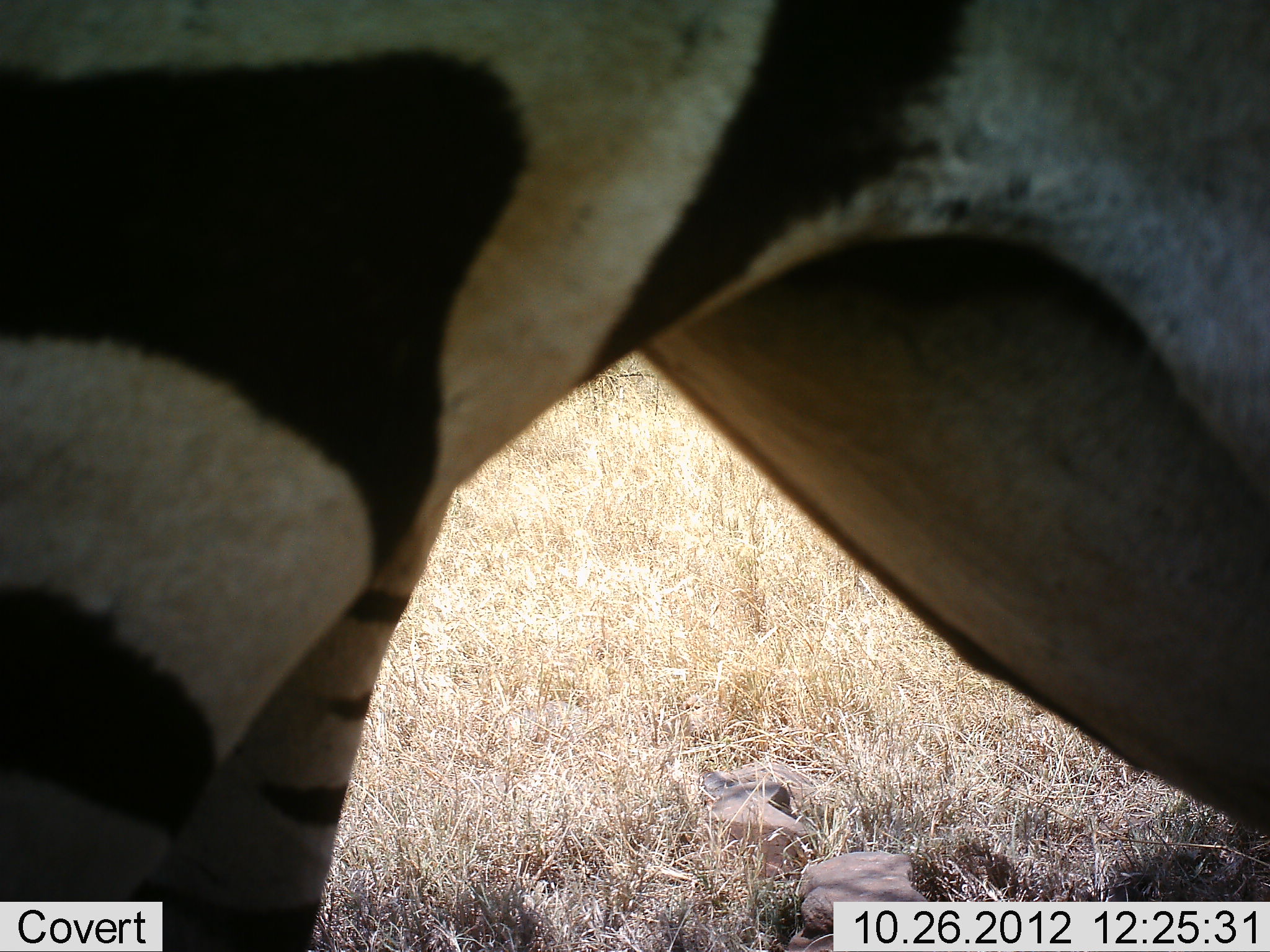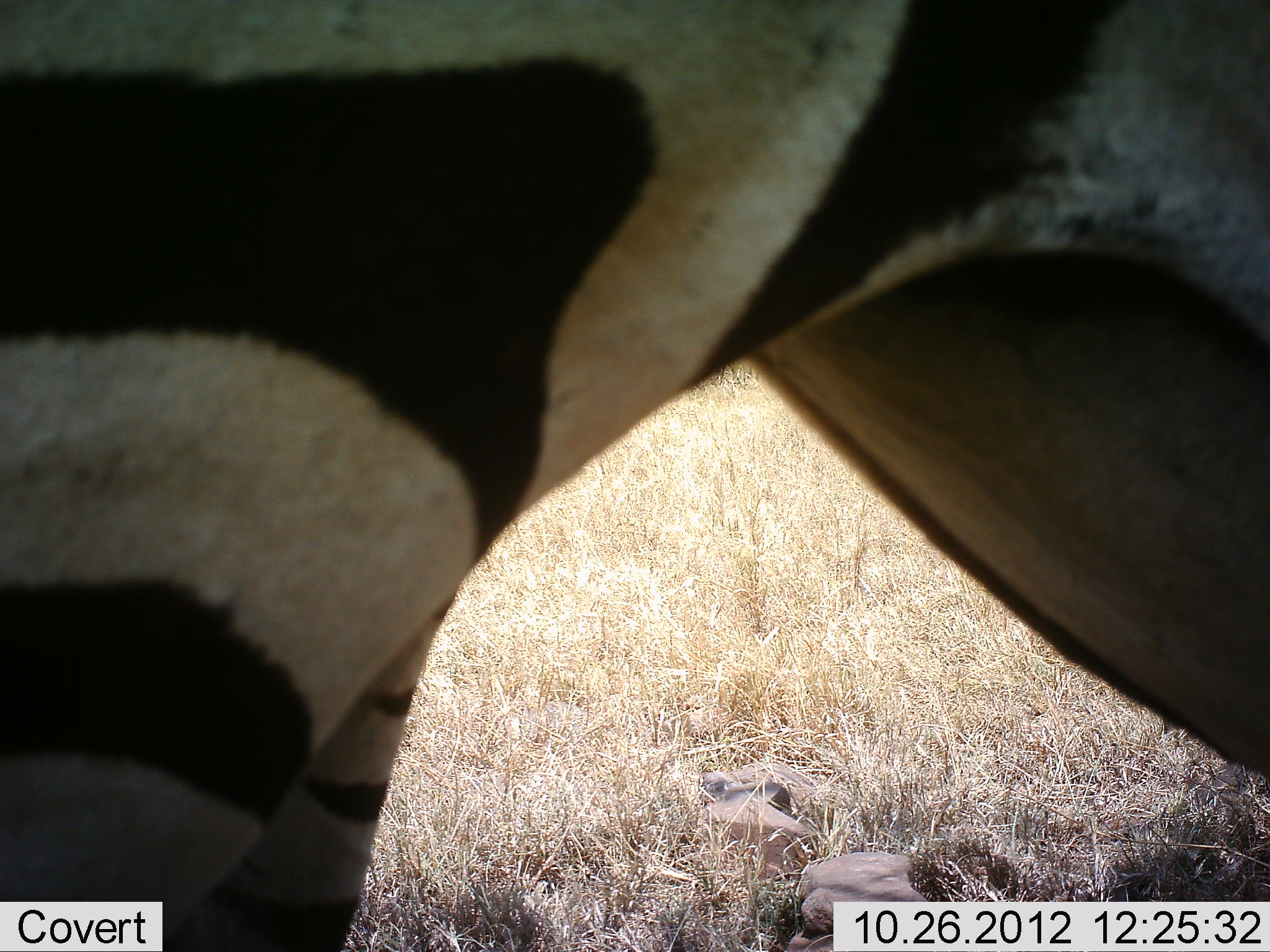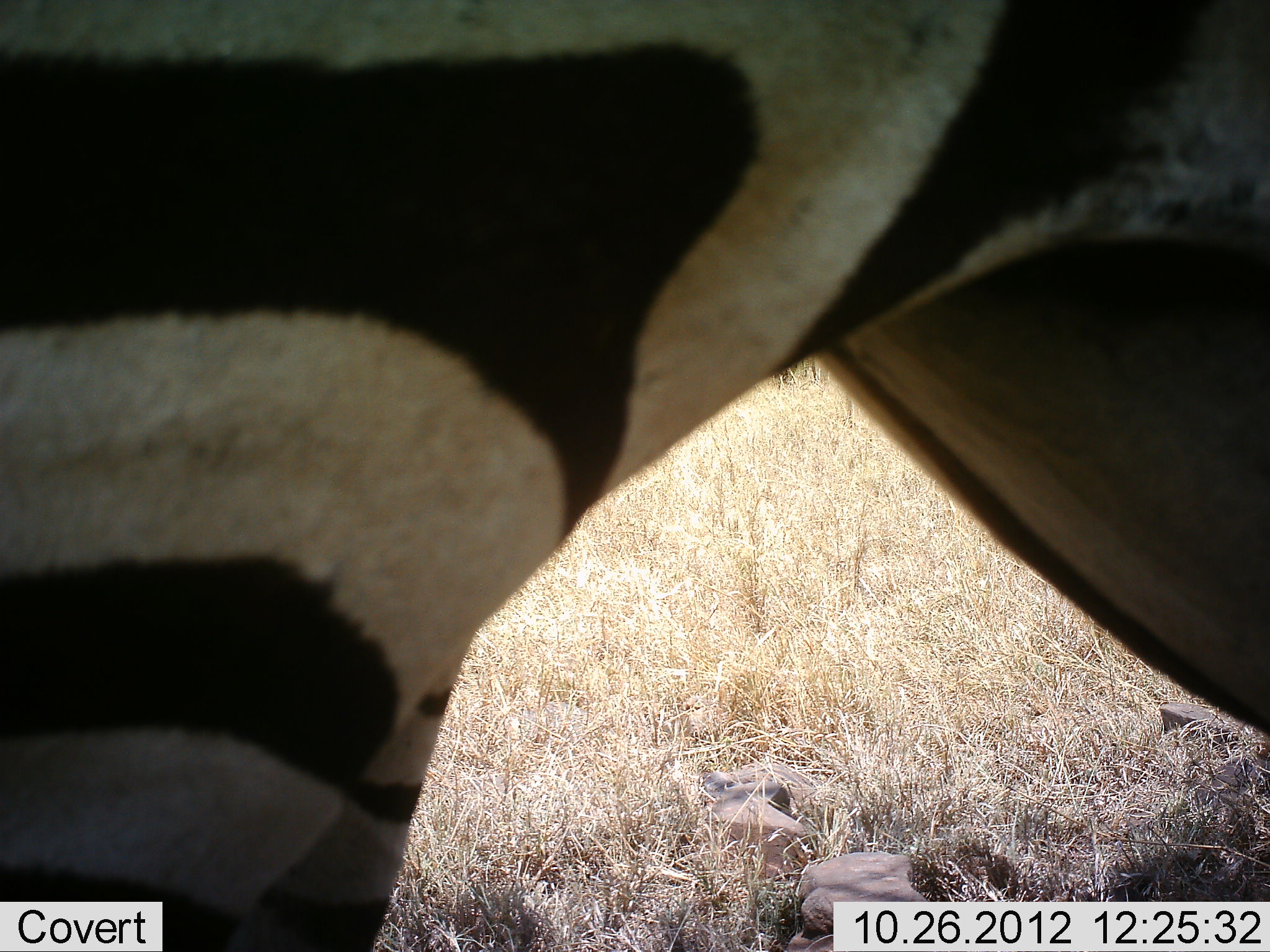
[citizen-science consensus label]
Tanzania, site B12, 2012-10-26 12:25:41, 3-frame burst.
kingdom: Animalia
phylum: Chordata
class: Mammalia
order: Perissodactyla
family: Equidae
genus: Equus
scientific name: Equus quagga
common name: plains zebra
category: zebra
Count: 1.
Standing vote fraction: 60%.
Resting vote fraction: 10%.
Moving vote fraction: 20%.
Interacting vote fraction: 10%.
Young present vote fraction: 0%.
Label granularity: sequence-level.